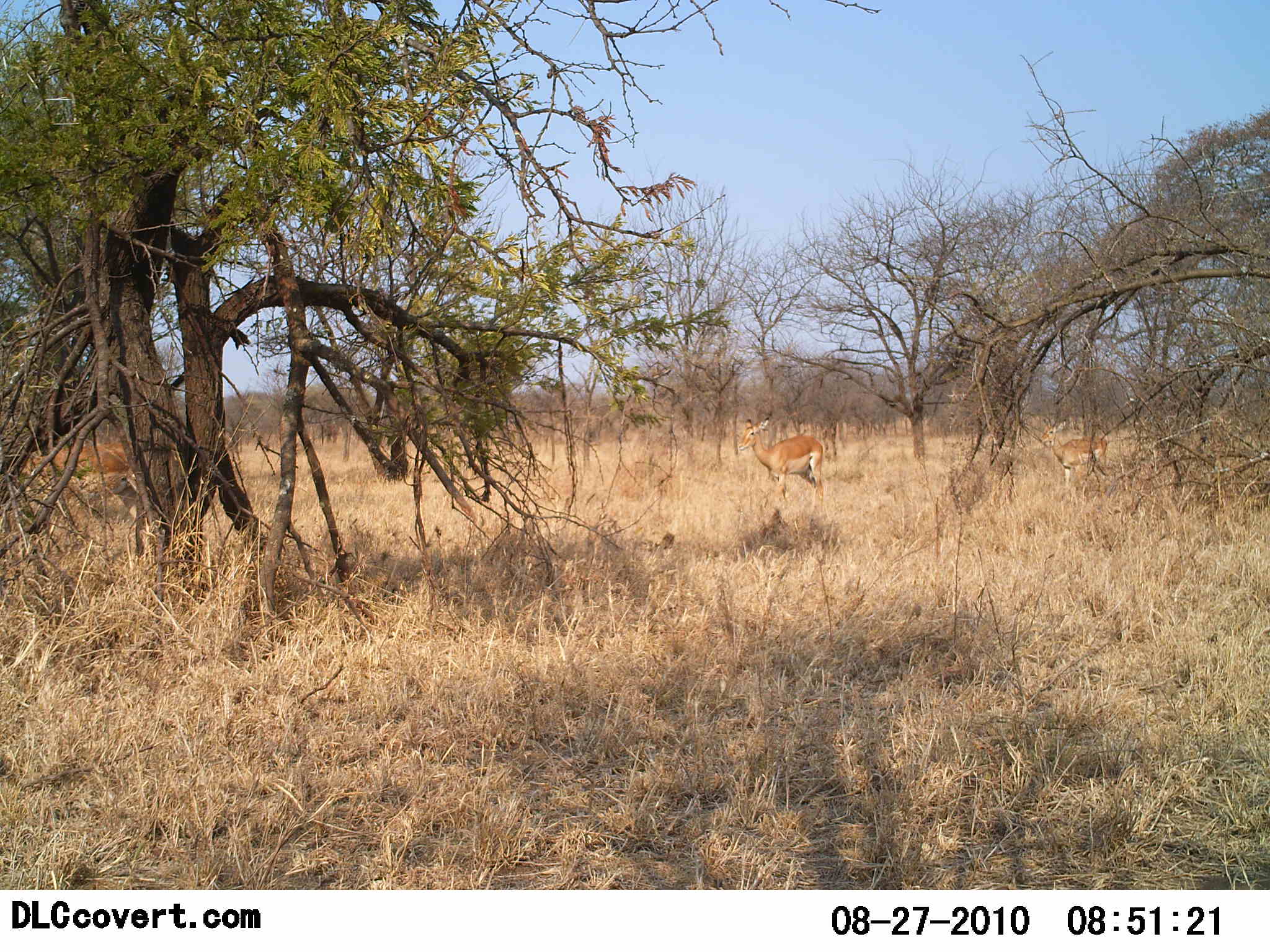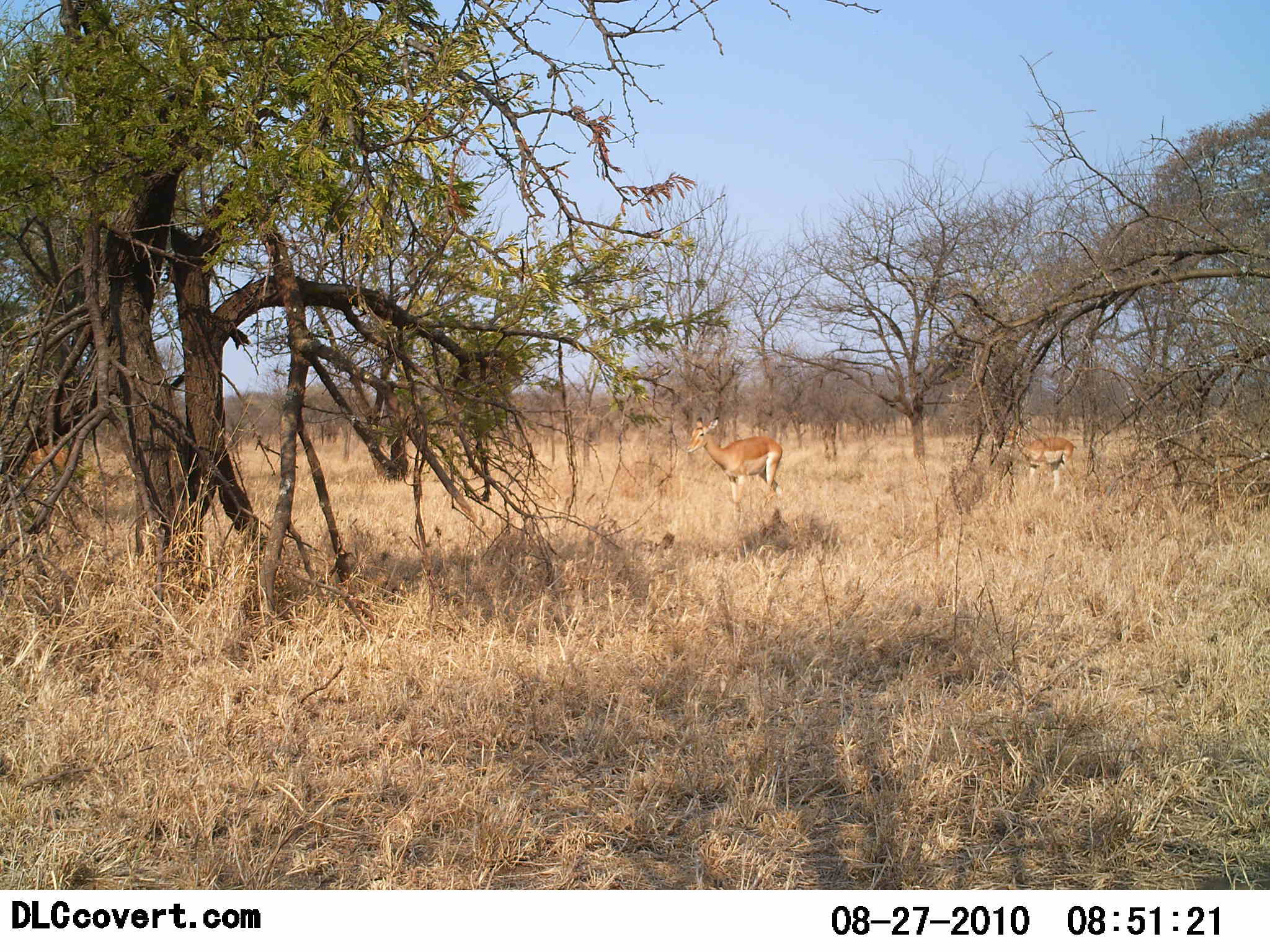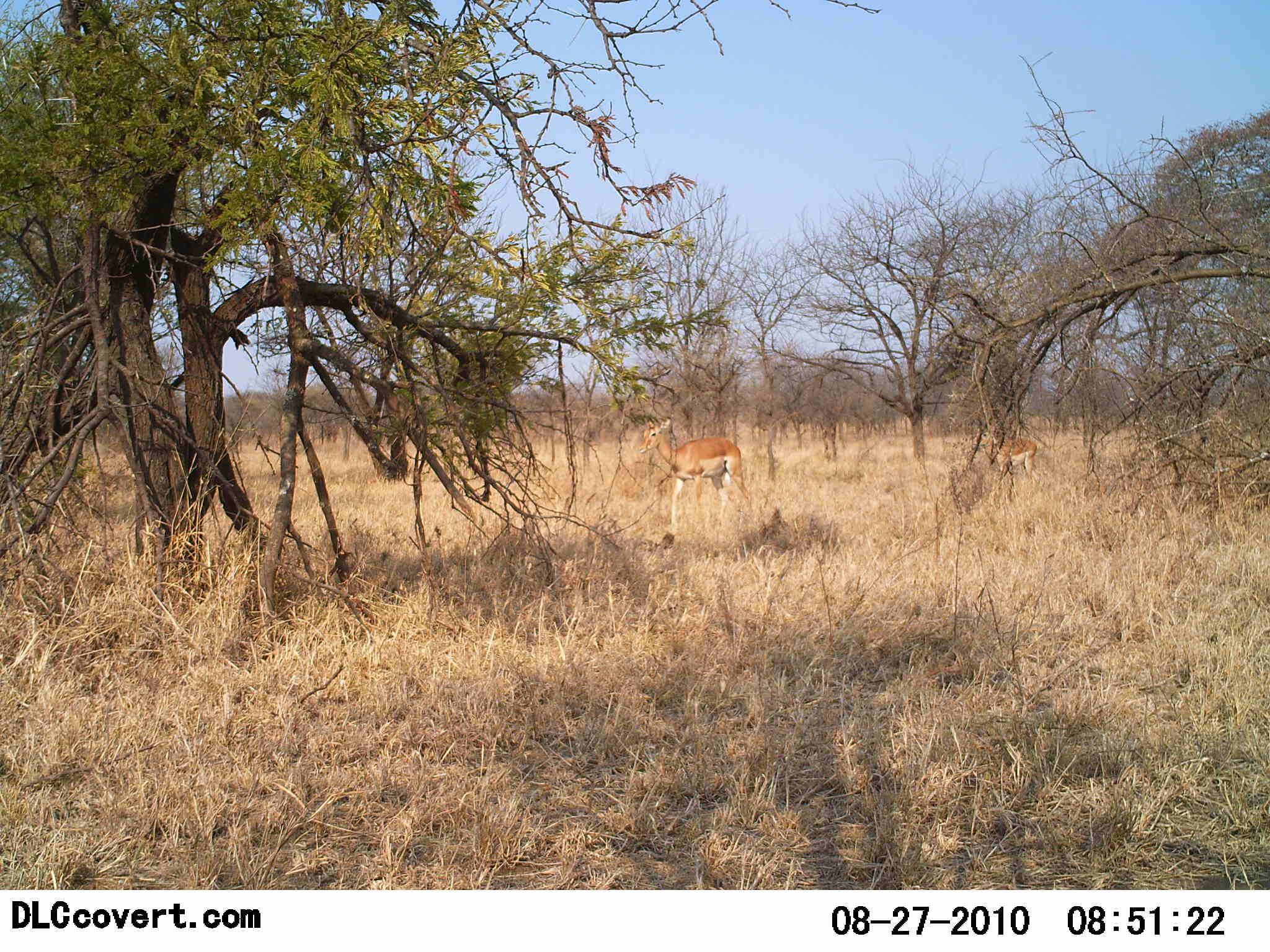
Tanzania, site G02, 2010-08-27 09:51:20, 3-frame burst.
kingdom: Animalia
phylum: Chordata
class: Mammalia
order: Artiodactyla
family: Bovidae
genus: Aepyceros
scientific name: Aepyceros melampus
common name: impala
Impala (Aepyceros melampus), count 3. Behavior (volunteer vote fractions): standing 14%, resting 0%, moving 86%, interacting 0%. Young present (vote fraction): 0%. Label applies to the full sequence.